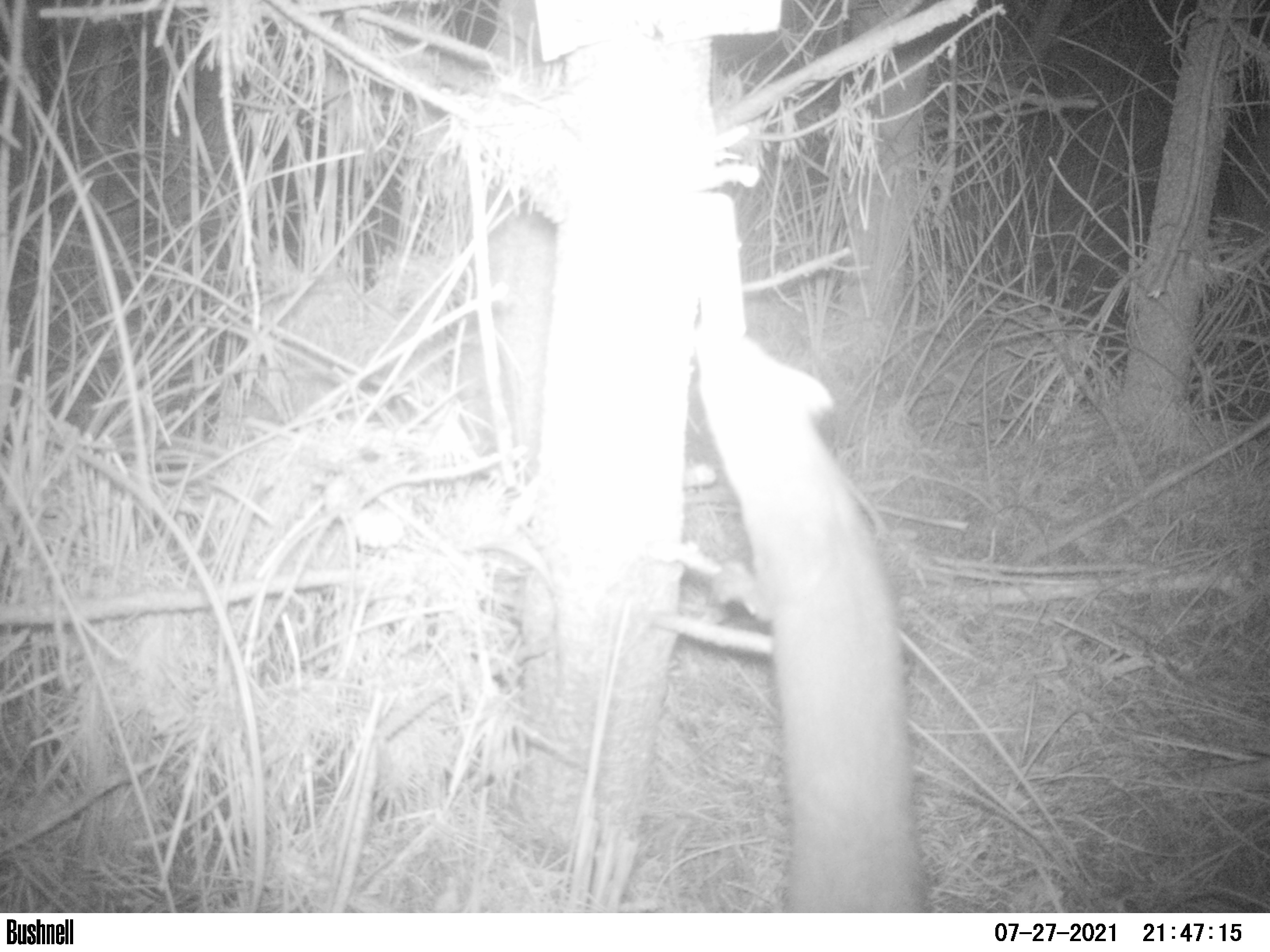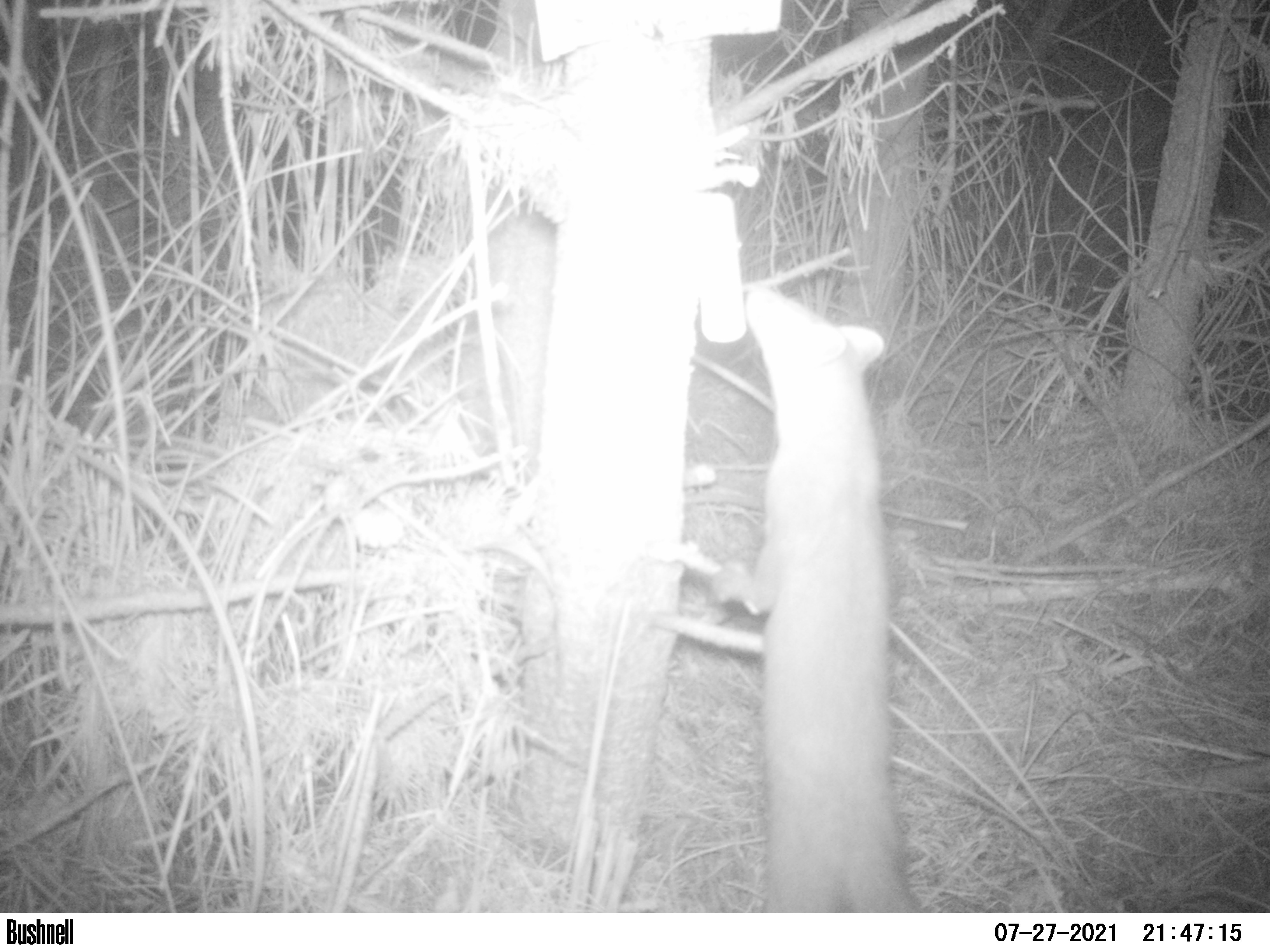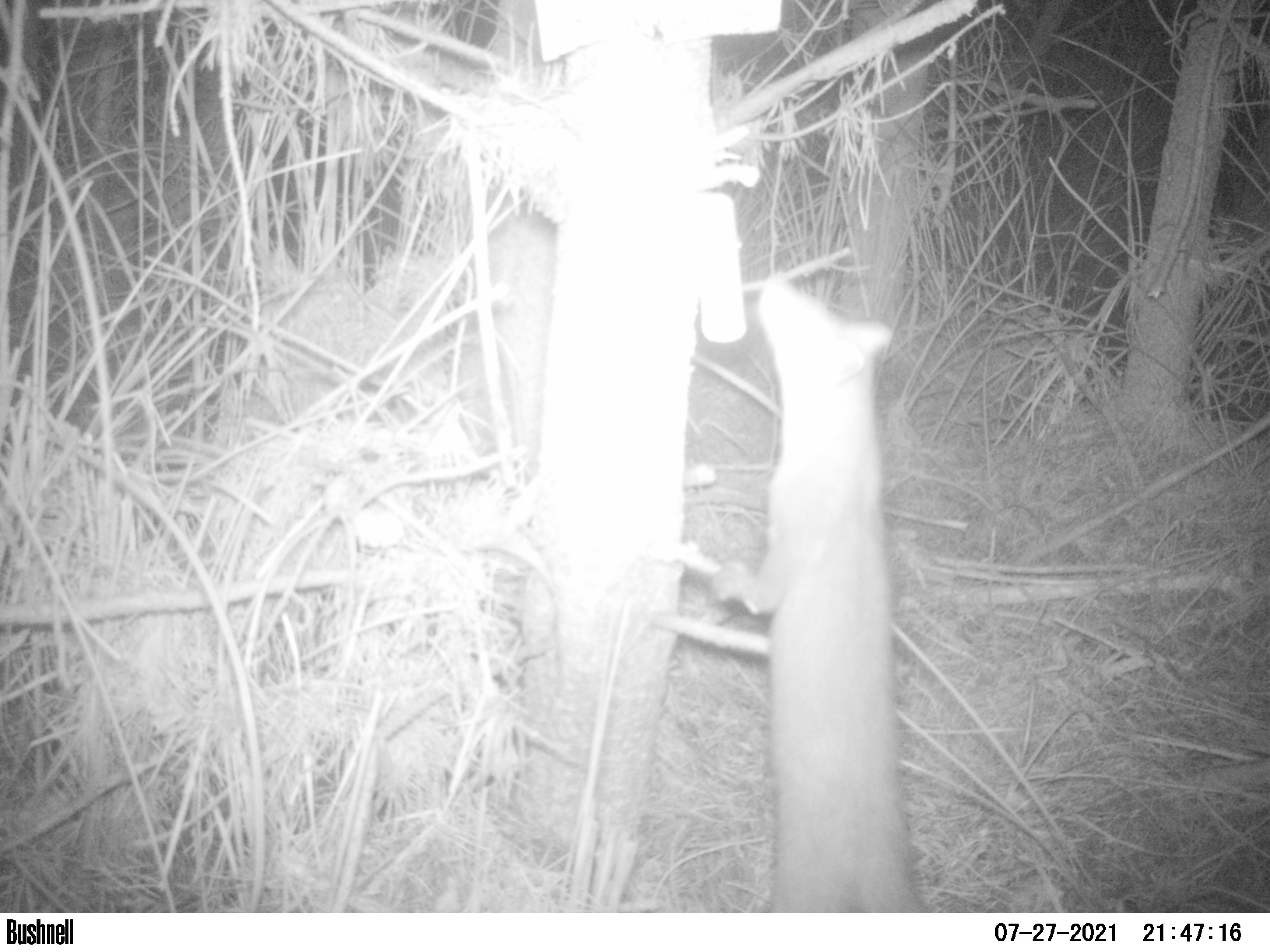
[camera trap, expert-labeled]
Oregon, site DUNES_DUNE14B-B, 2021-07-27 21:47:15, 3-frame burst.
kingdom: Animalia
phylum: Chordata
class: Mammalia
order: Carnivora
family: Mustelidae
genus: Martes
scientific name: Martes americana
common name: marten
Marten (Martes americana).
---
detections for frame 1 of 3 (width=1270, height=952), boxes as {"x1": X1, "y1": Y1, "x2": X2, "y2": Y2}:
marten: {"x1": 690, "y1": 309, "x2": 986, "y2": 912}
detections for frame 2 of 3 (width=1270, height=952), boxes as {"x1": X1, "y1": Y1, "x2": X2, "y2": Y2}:
marten: {"x1": 681, "y1": 281, "x2": 927, "y2": 910}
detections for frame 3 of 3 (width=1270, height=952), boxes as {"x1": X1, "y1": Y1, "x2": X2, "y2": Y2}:
marten: {"x1": 698, "y1": 268, "x2": 928, "y2": 910}